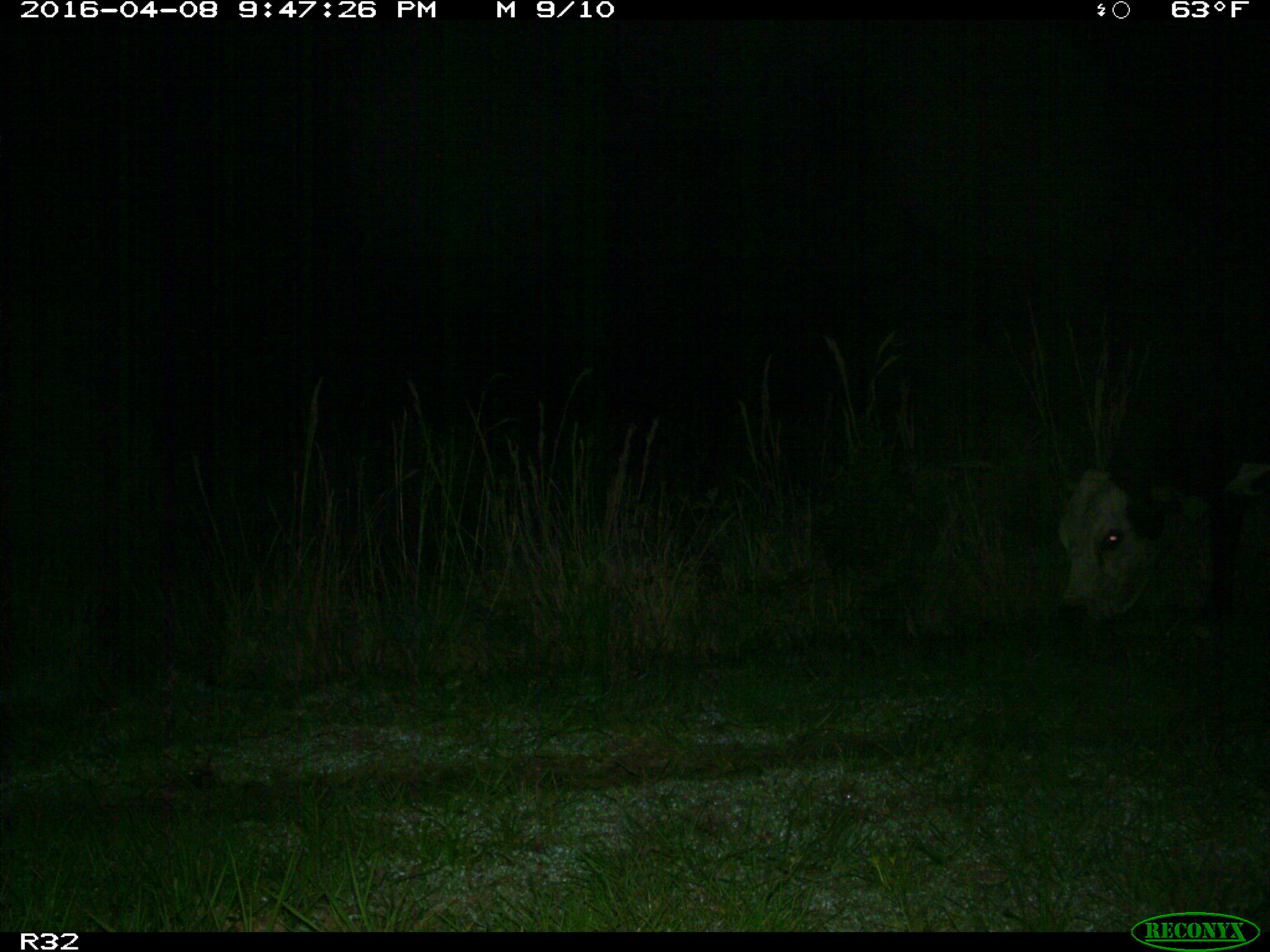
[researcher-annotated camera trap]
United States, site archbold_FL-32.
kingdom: Animalia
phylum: Chordata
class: Mammalia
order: Artiodactyla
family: Bovidae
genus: Bos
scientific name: Bos taurus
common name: domestic cow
Bos taurus (domestic cow).